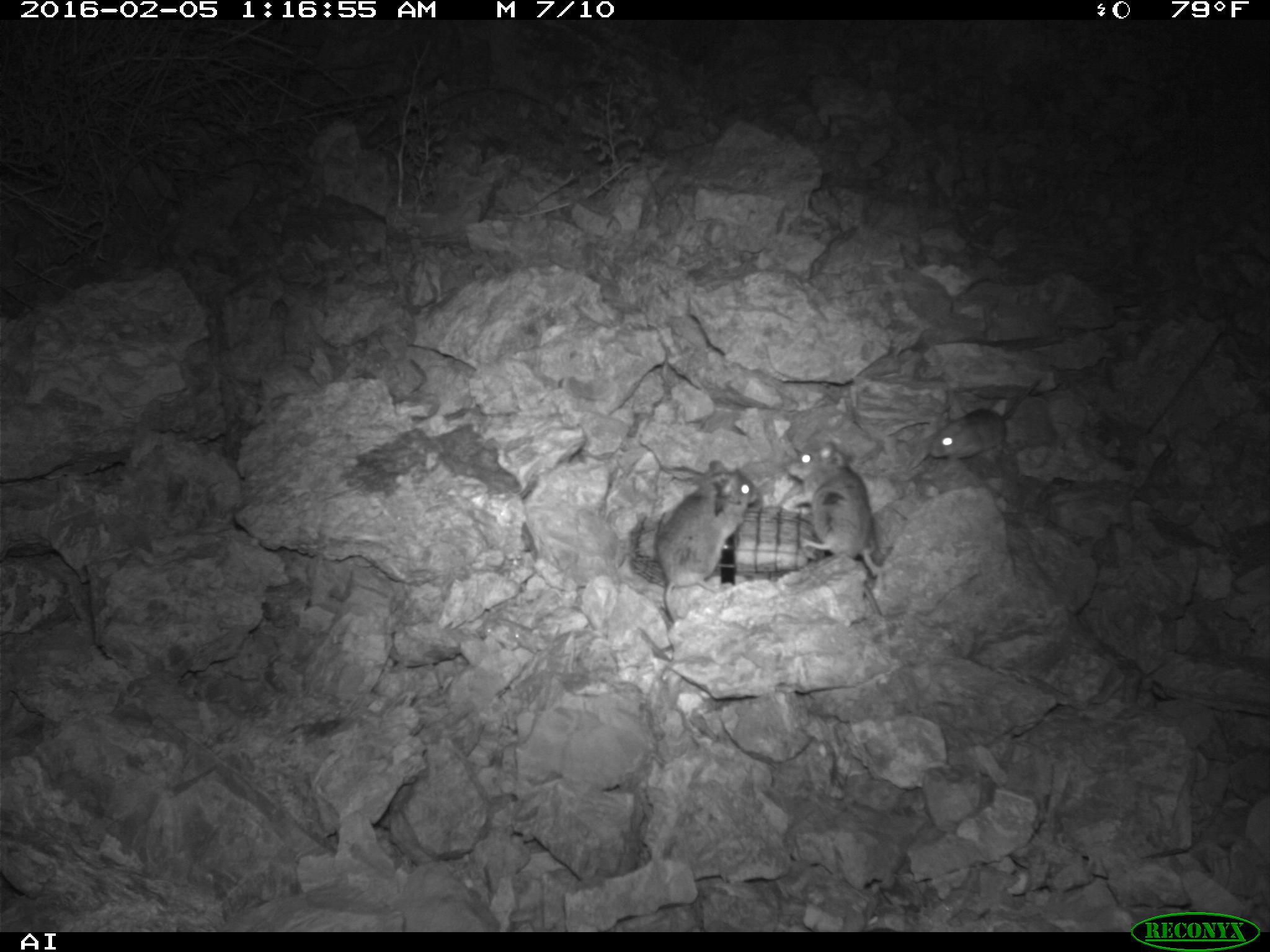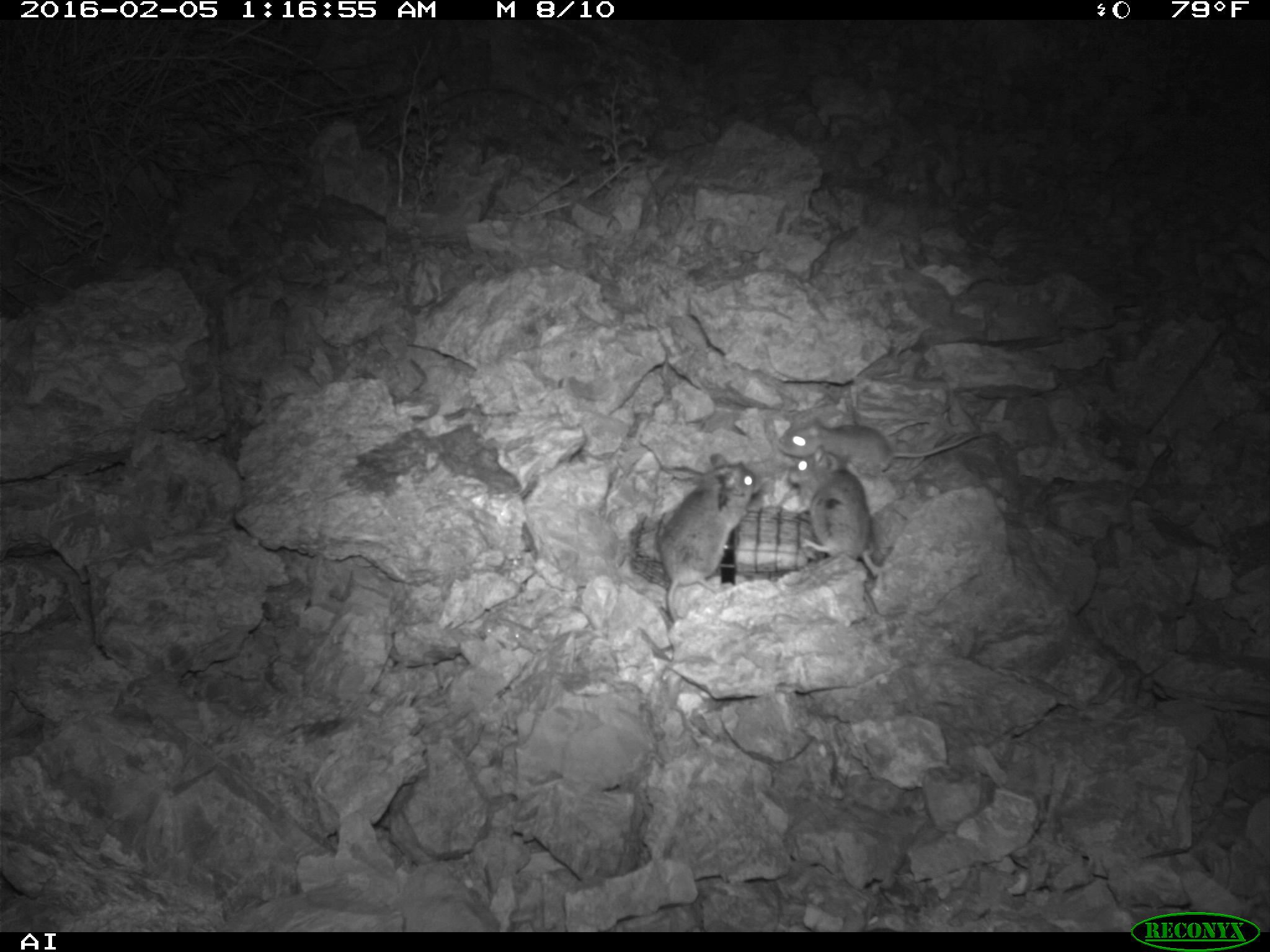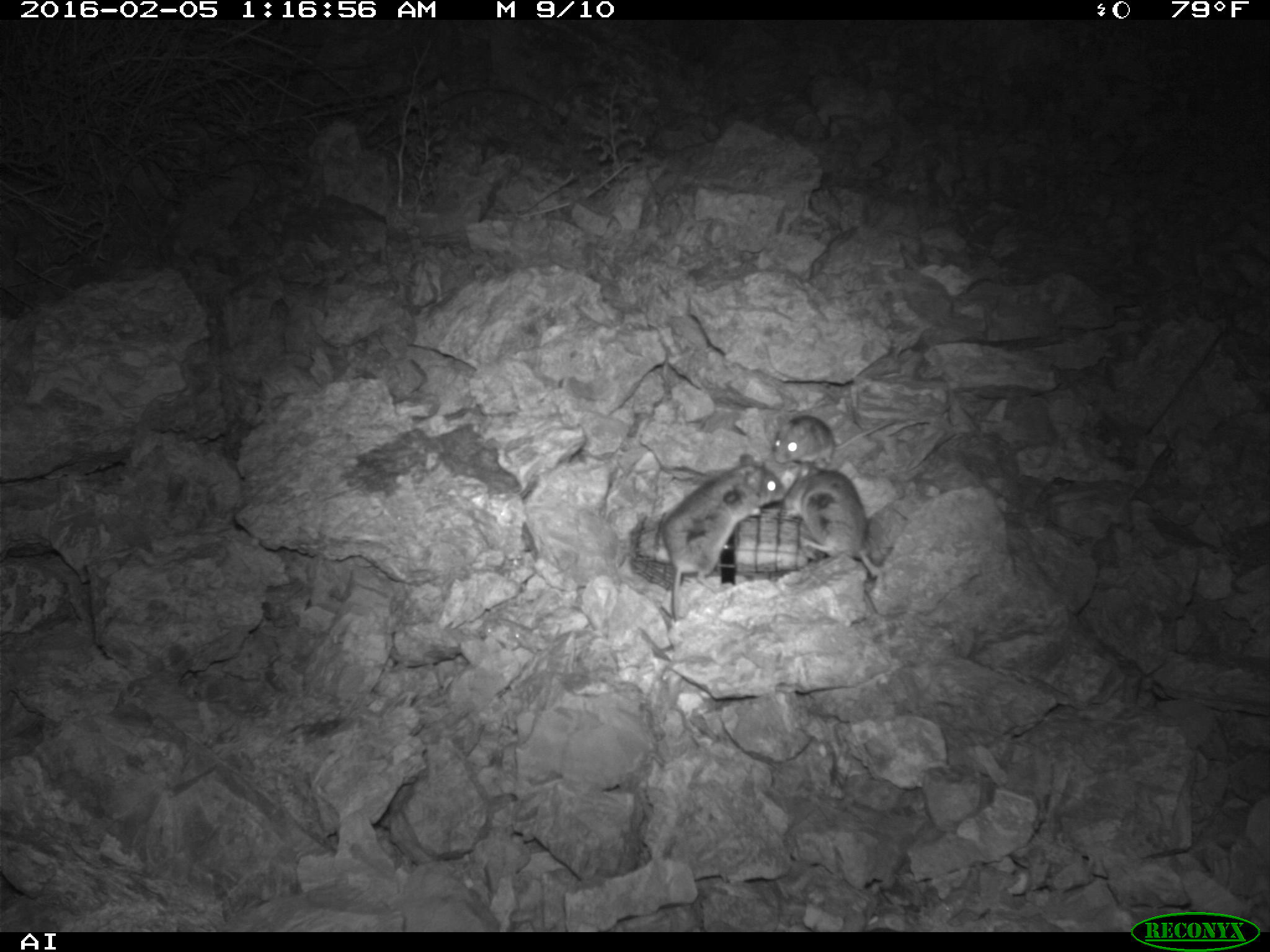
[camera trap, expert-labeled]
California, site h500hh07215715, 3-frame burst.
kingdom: Animalia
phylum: Chordata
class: Mammalia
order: Rodentia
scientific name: Rodentia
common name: rodent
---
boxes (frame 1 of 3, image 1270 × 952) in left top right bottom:
rodent: 657 455 758 631; 789 441 886 576; 925 374 1044 457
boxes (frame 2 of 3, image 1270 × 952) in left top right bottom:
rodent: 659 437 766 623; 788 444 882 576; 778 416 985 470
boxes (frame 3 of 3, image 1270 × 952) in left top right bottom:
rodent: 664 453 785 622; 784 457 879 577; 773 415 833 464